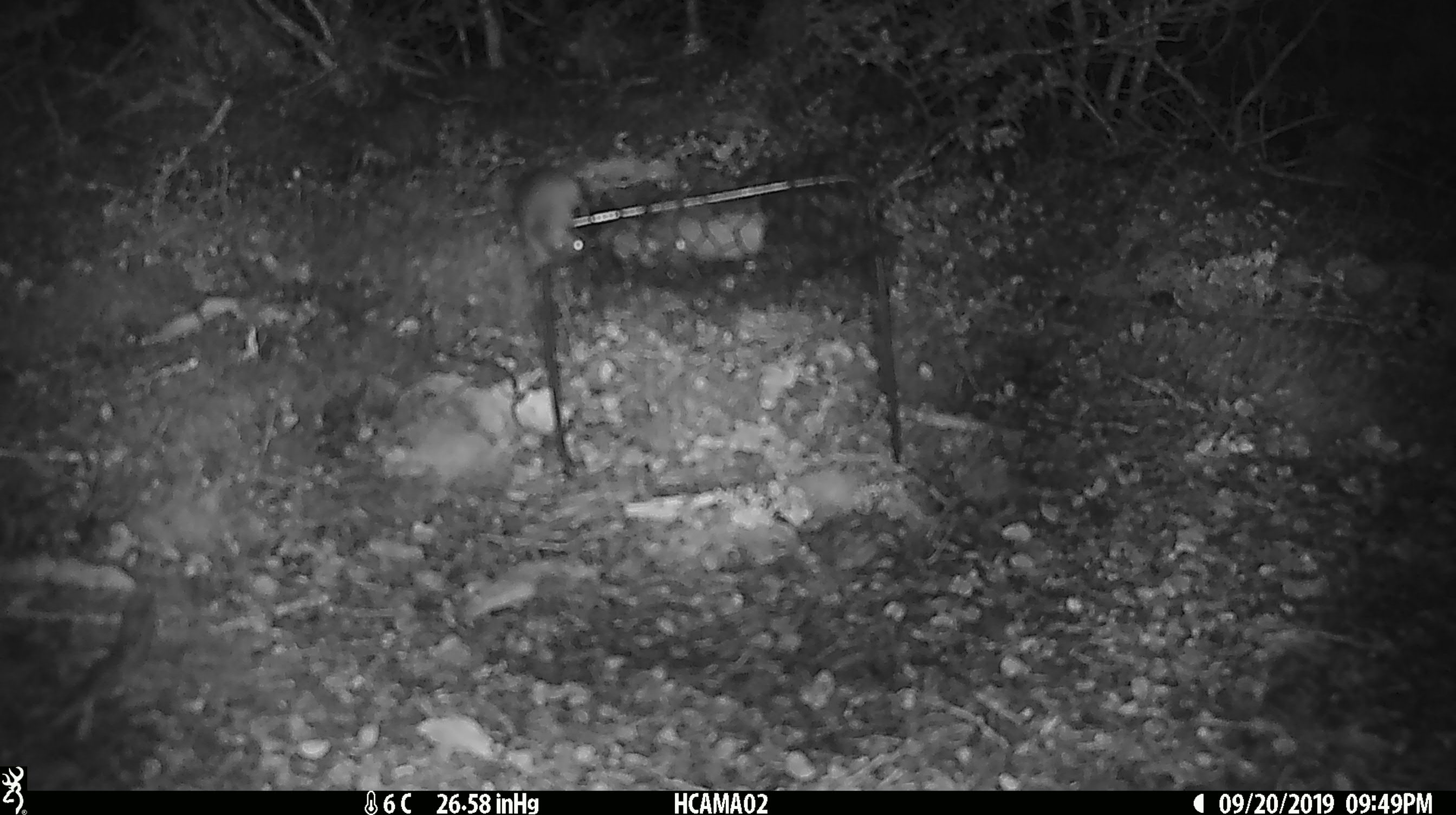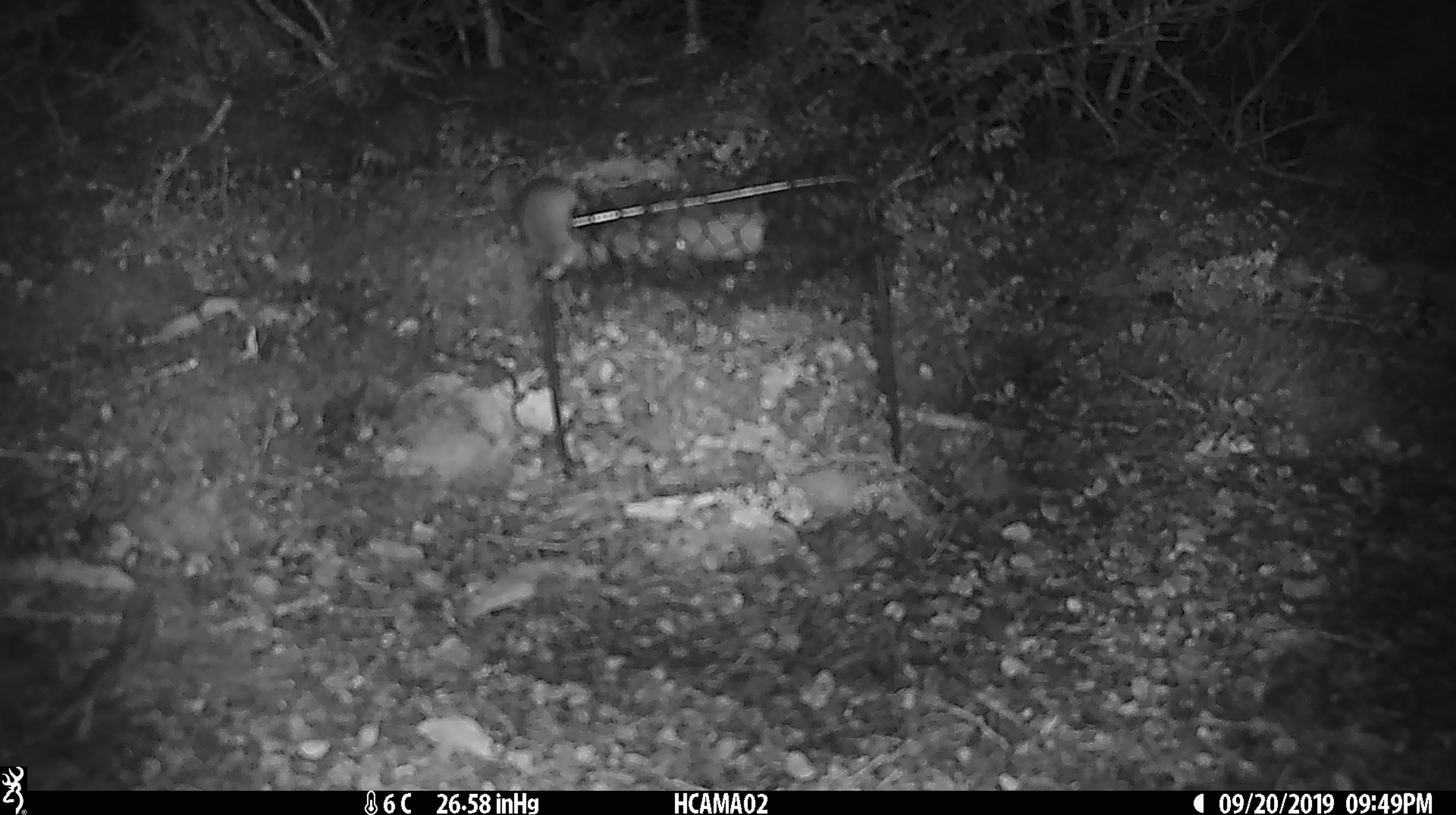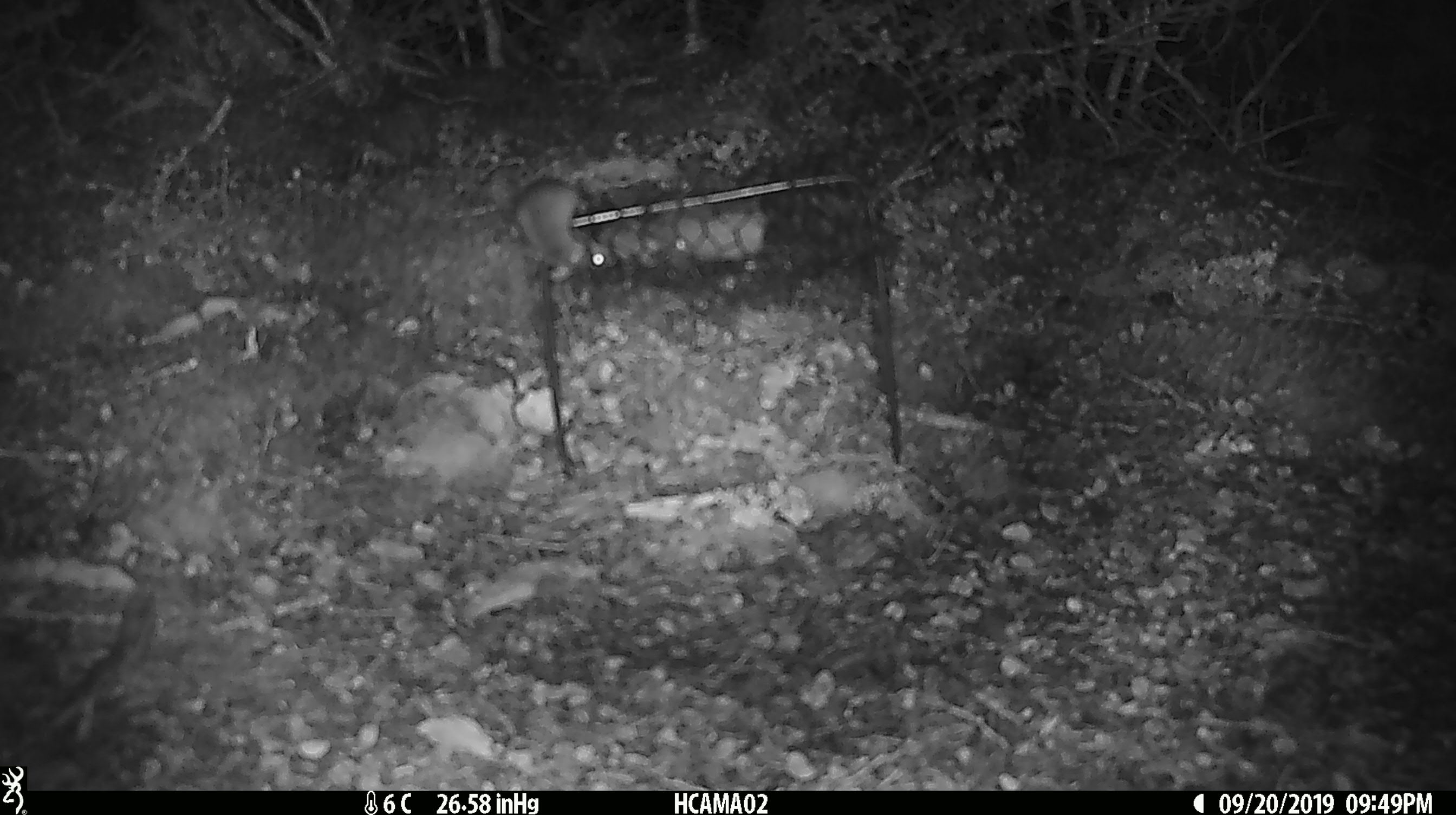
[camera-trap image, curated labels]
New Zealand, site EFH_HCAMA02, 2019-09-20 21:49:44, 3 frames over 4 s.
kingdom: Animalia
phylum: Chordata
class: Mammalia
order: Rodentia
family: Muridae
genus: Mus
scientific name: Mus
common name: mouse